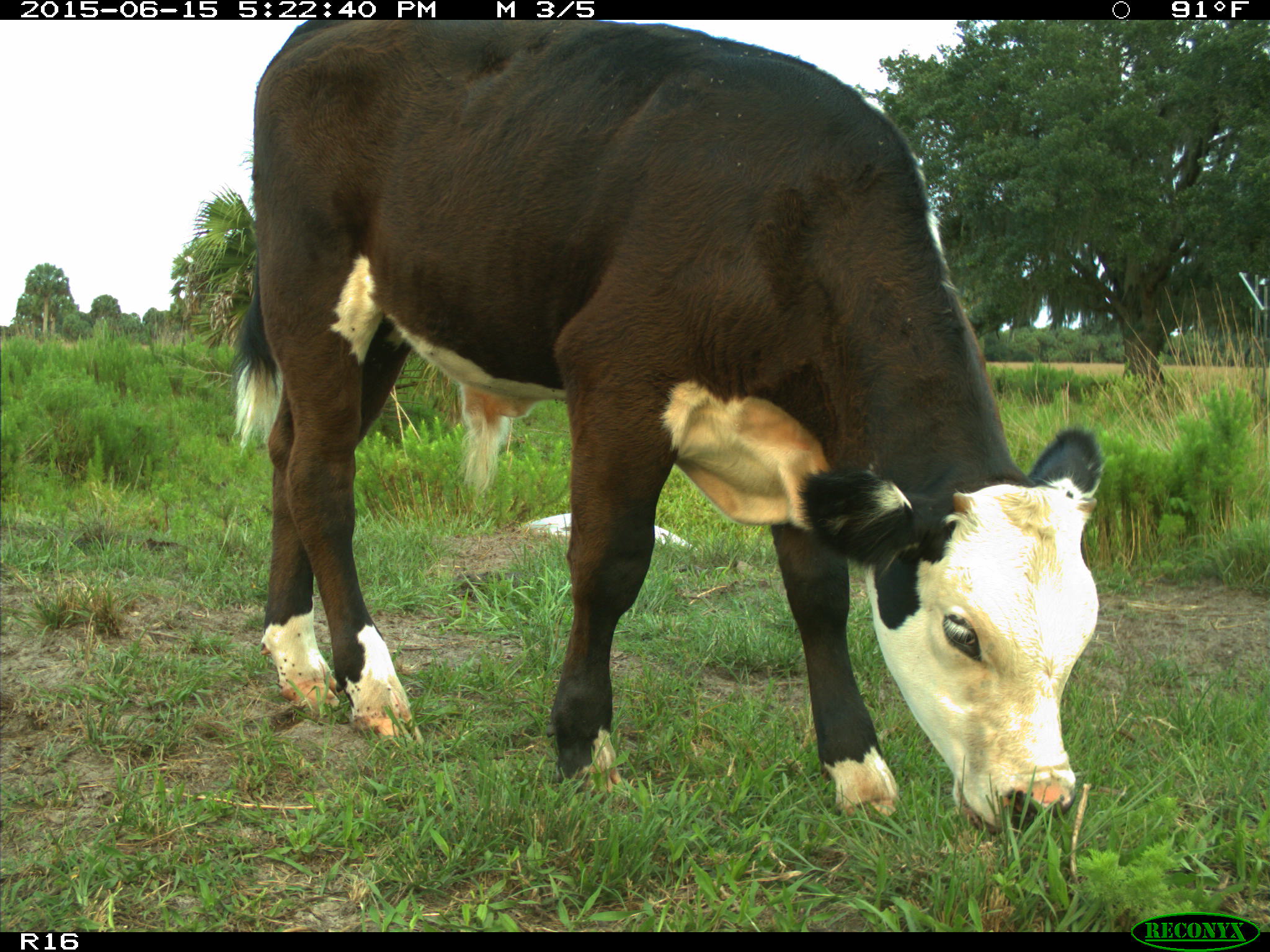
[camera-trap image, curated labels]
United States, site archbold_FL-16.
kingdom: Animalia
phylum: Chordata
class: Mammalia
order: Artiodactyla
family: Bovidae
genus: Bos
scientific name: Bos taurus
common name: domestic cow